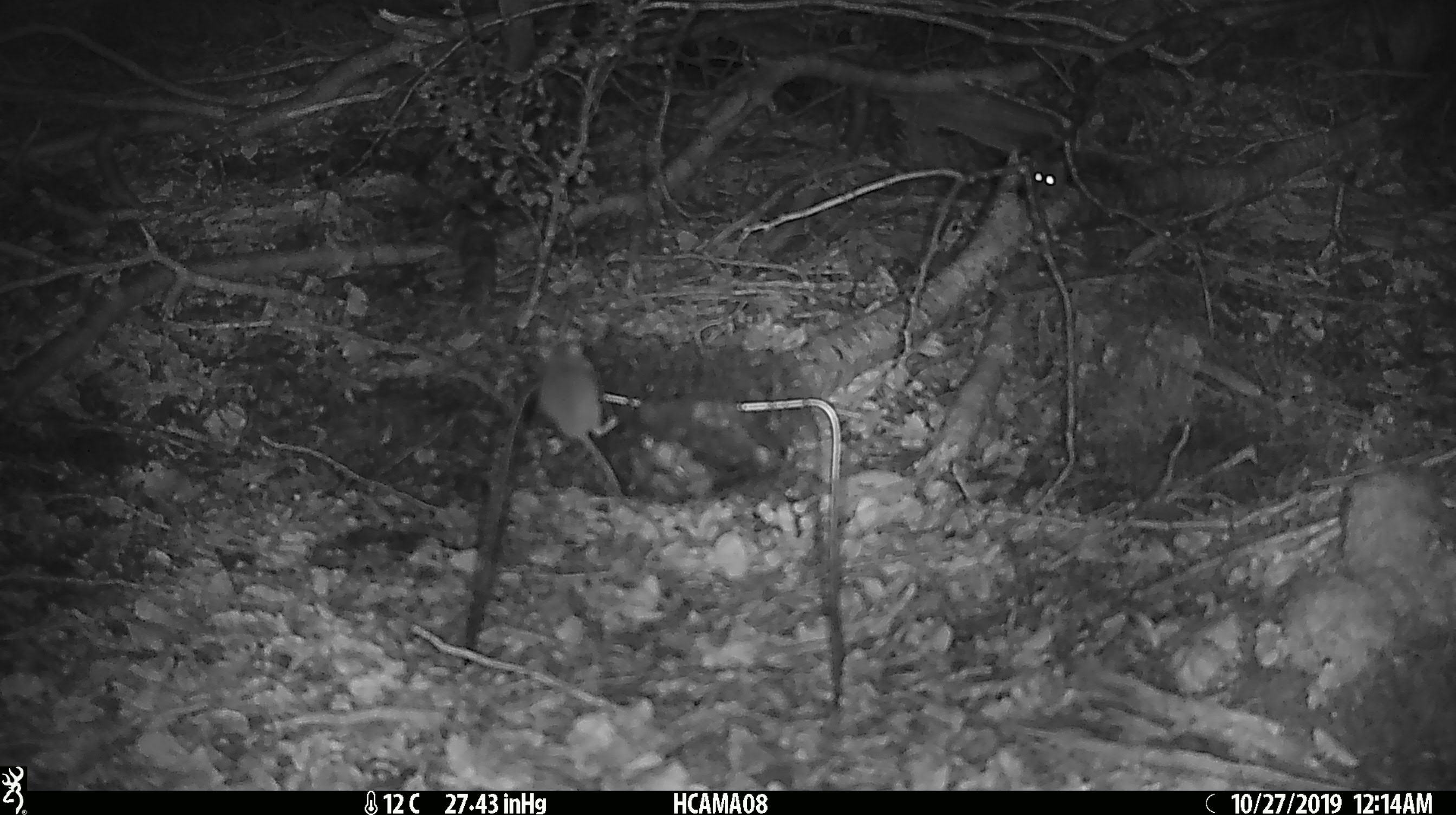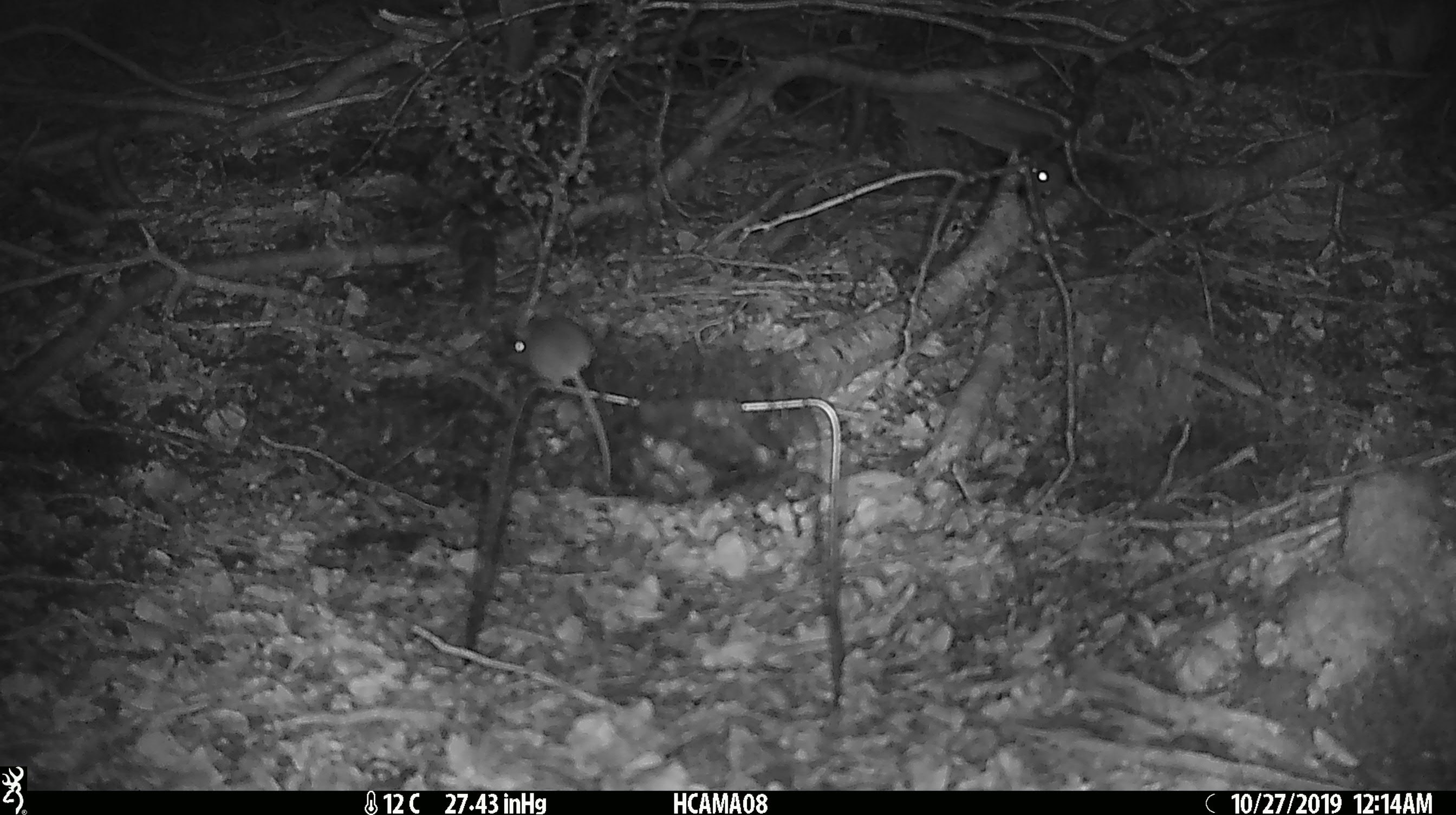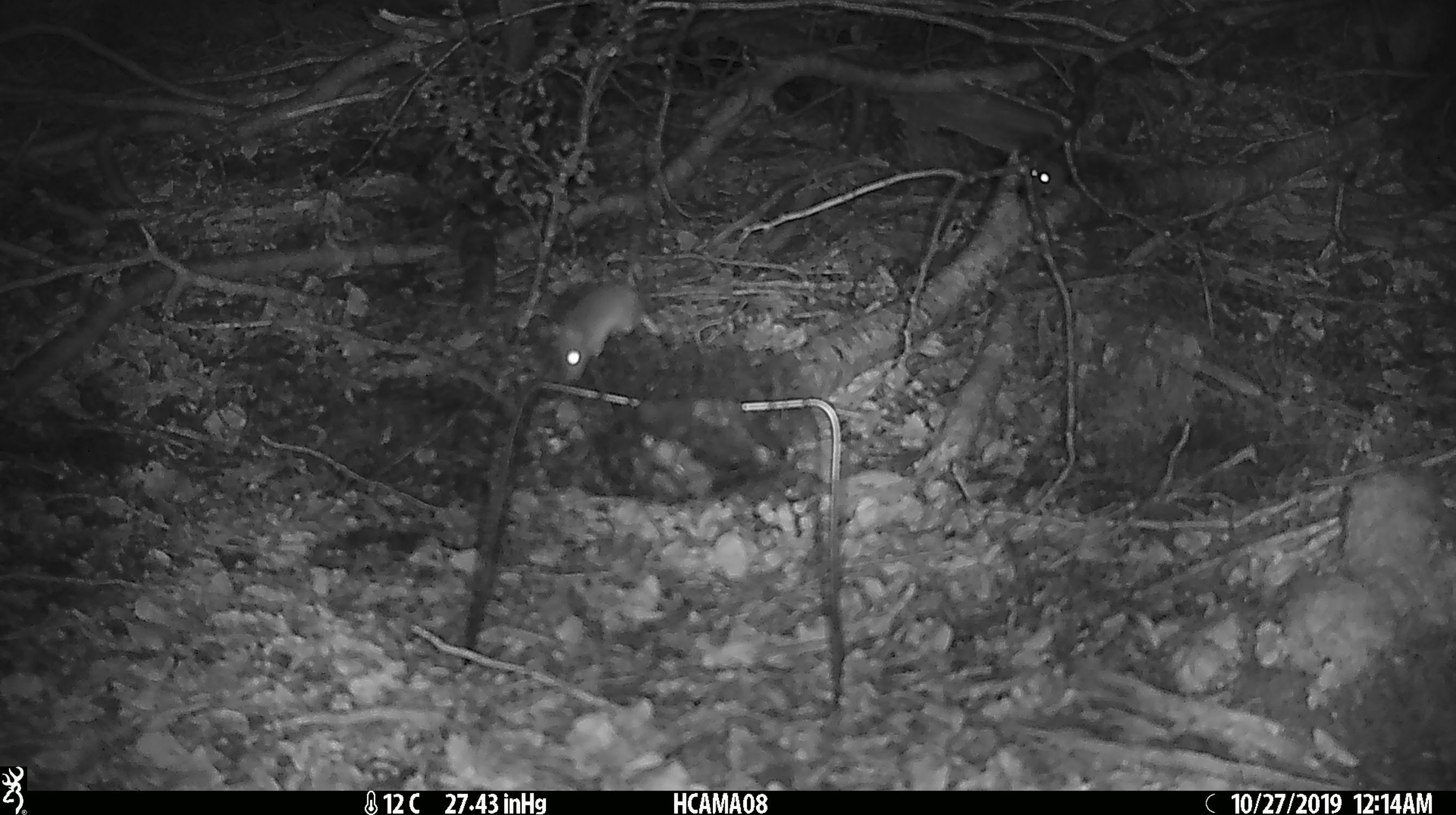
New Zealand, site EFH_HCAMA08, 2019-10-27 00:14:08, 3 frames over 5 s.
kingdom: Animalia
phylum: Chordata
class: Mammalia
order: Rodentia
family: Muridae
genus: Mus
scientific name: Mus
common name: mouse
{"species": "mouse (Mus)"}